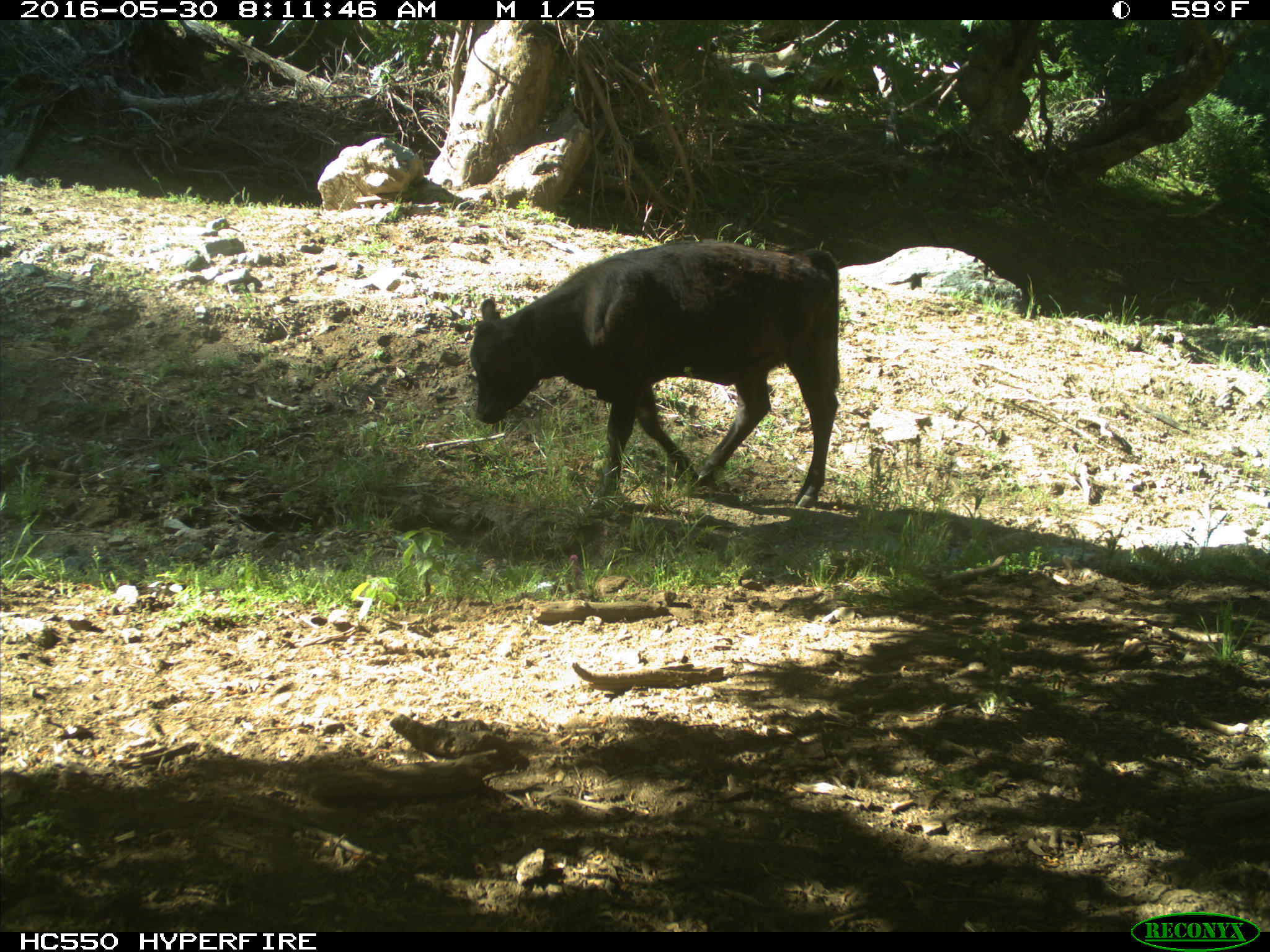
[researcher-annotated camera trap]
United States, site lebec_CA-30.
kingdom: Animalia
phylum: Chordata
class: Mammalia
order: Artiodactyla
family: Bovidae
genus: Bos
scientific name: Bos taurus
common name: domestic cow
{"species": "Bos taurus (domestic cow)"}